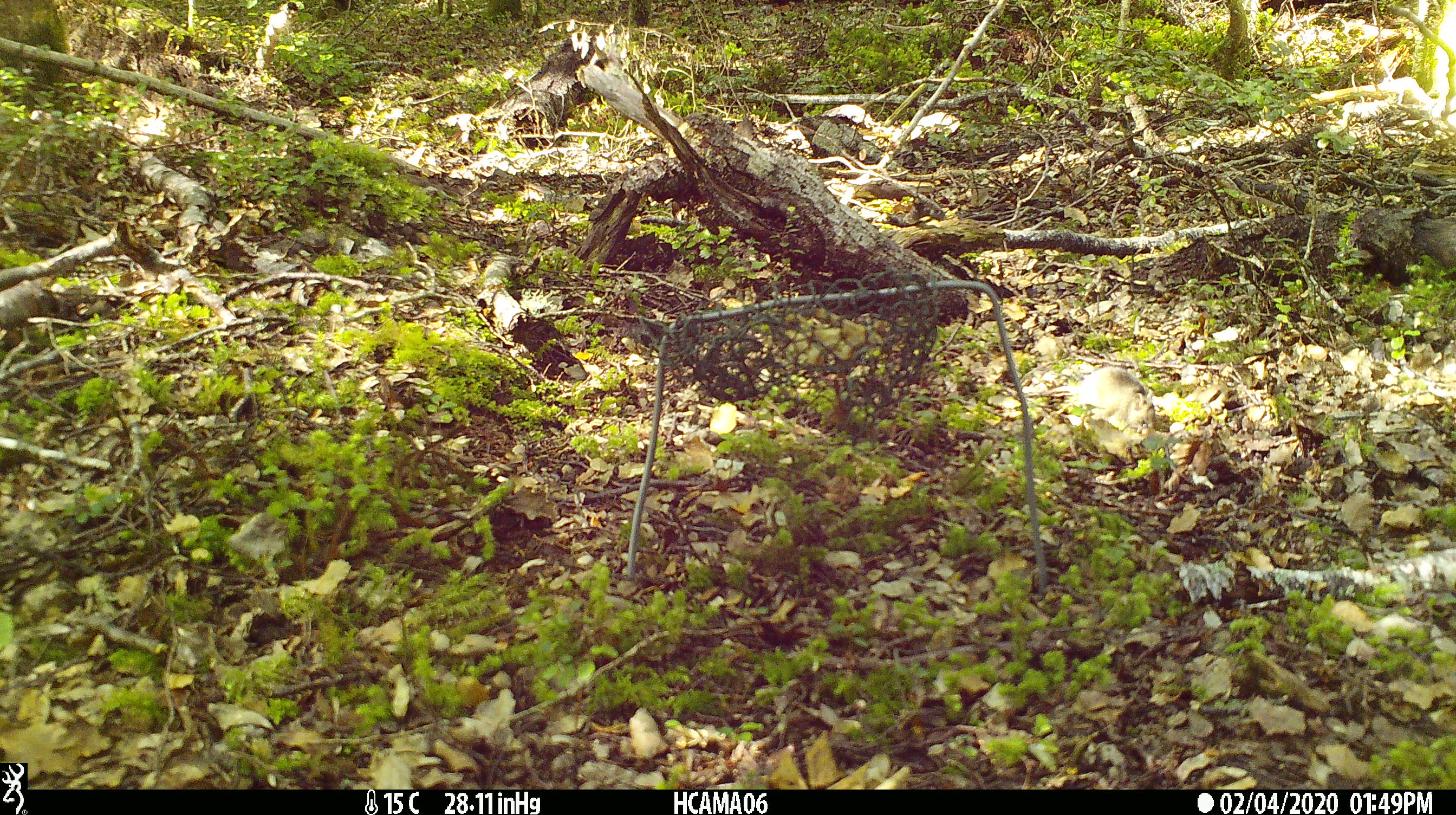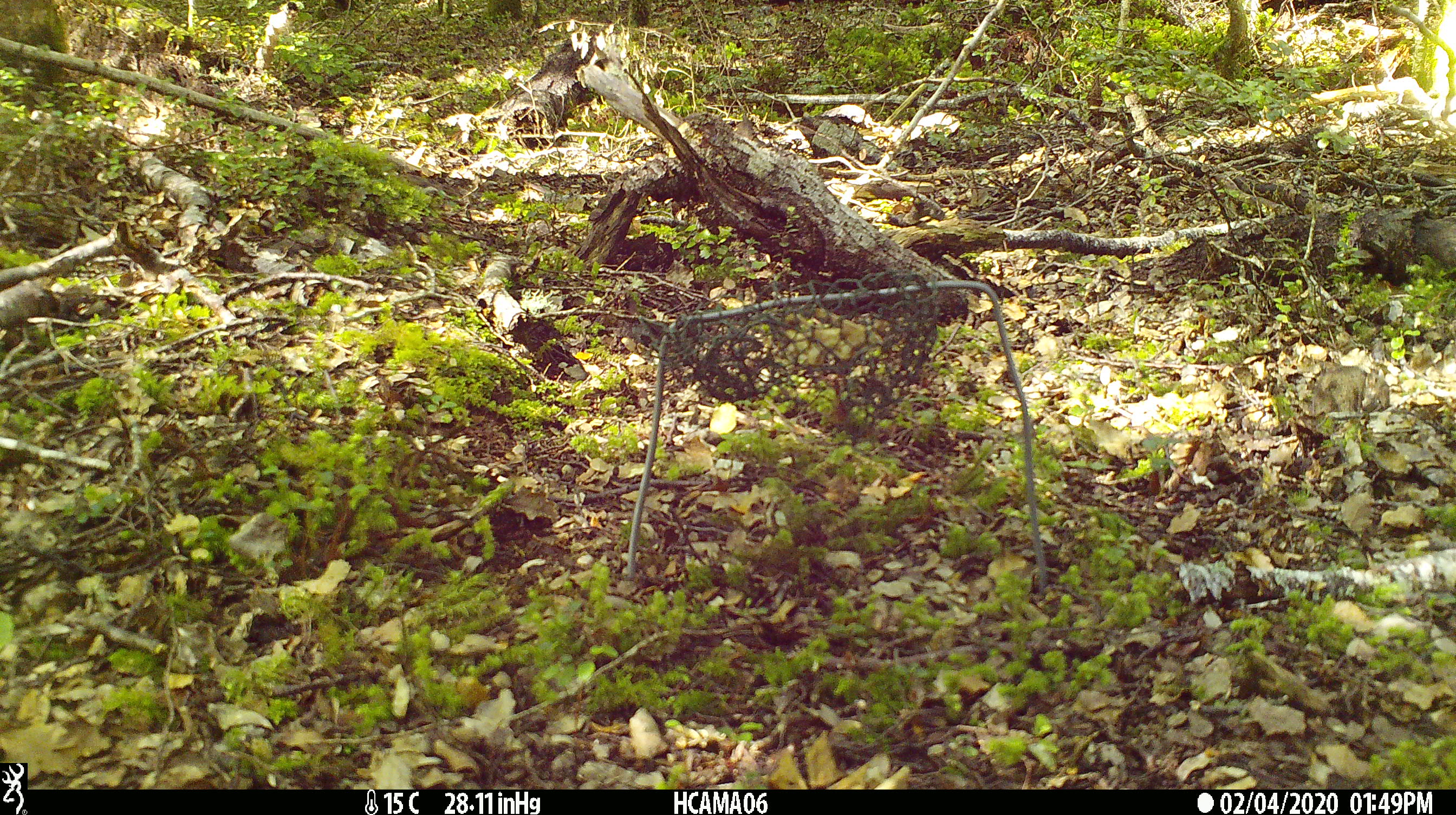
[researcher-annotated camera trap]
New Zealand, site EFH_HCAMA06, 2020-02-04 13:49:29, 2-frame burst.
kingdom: Animalia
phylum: Chordata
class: Mammalia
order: Rodentia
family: Muridae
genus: Mus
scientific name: Mus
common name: mouse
Mouse (Mus).